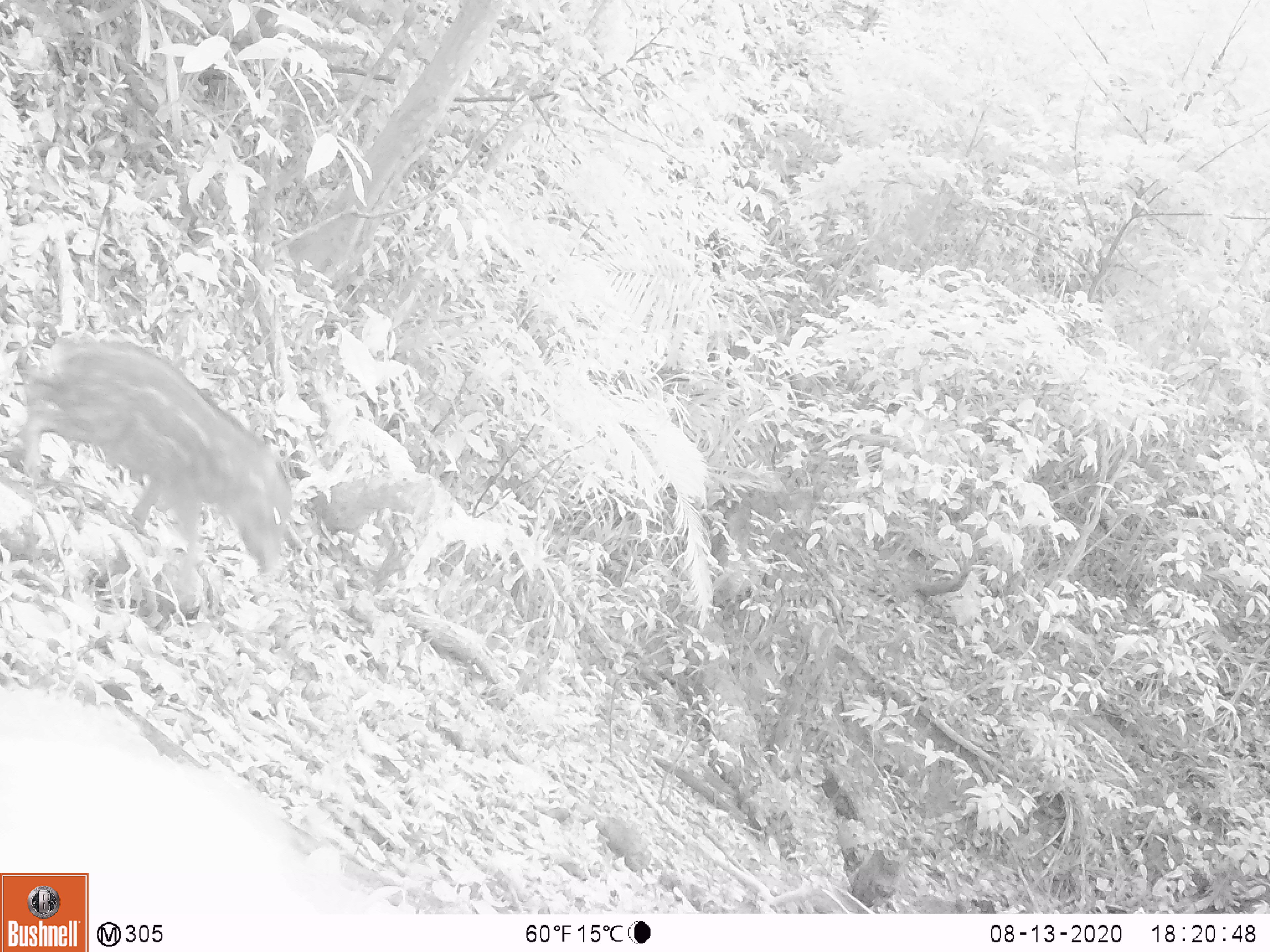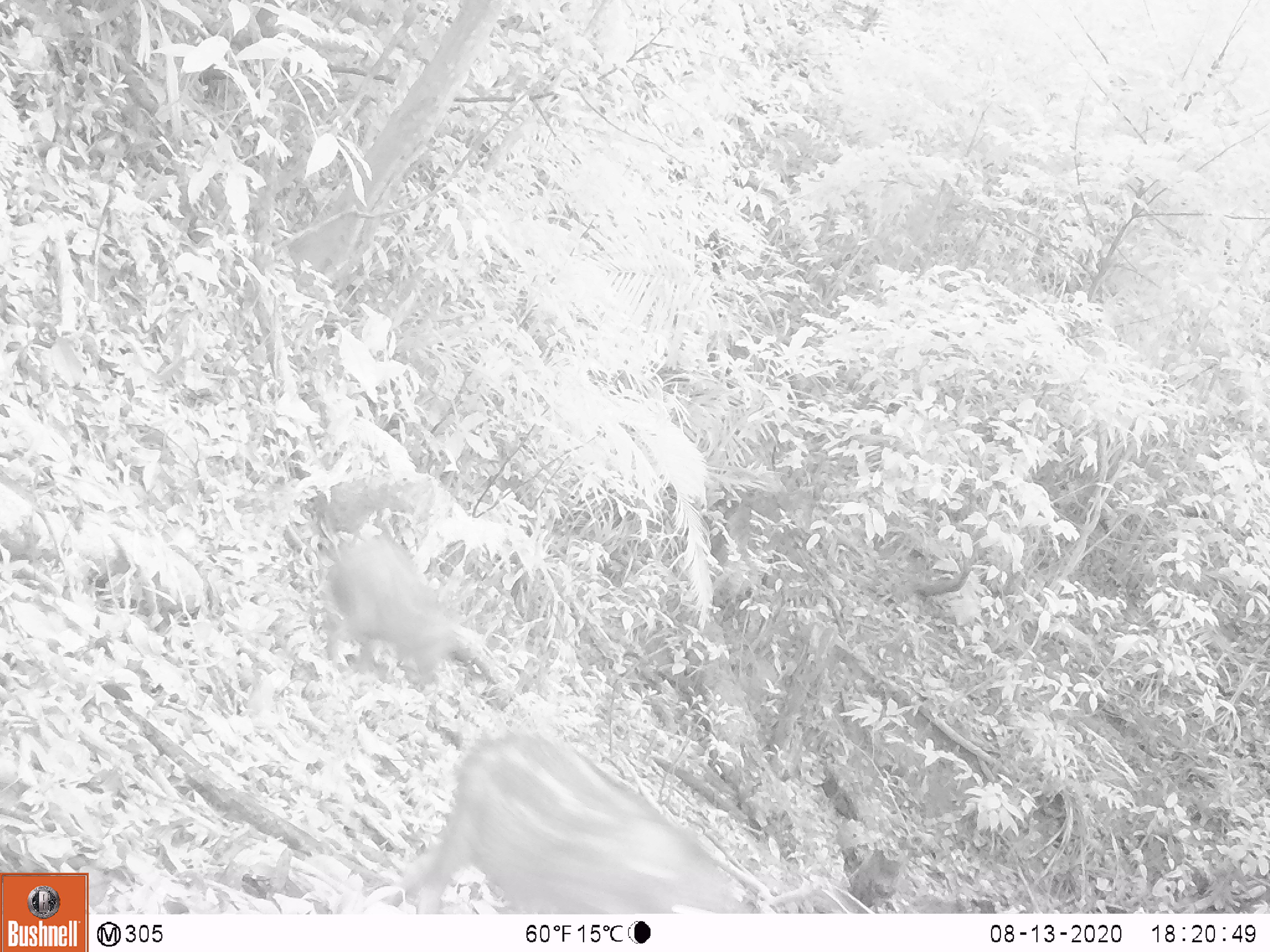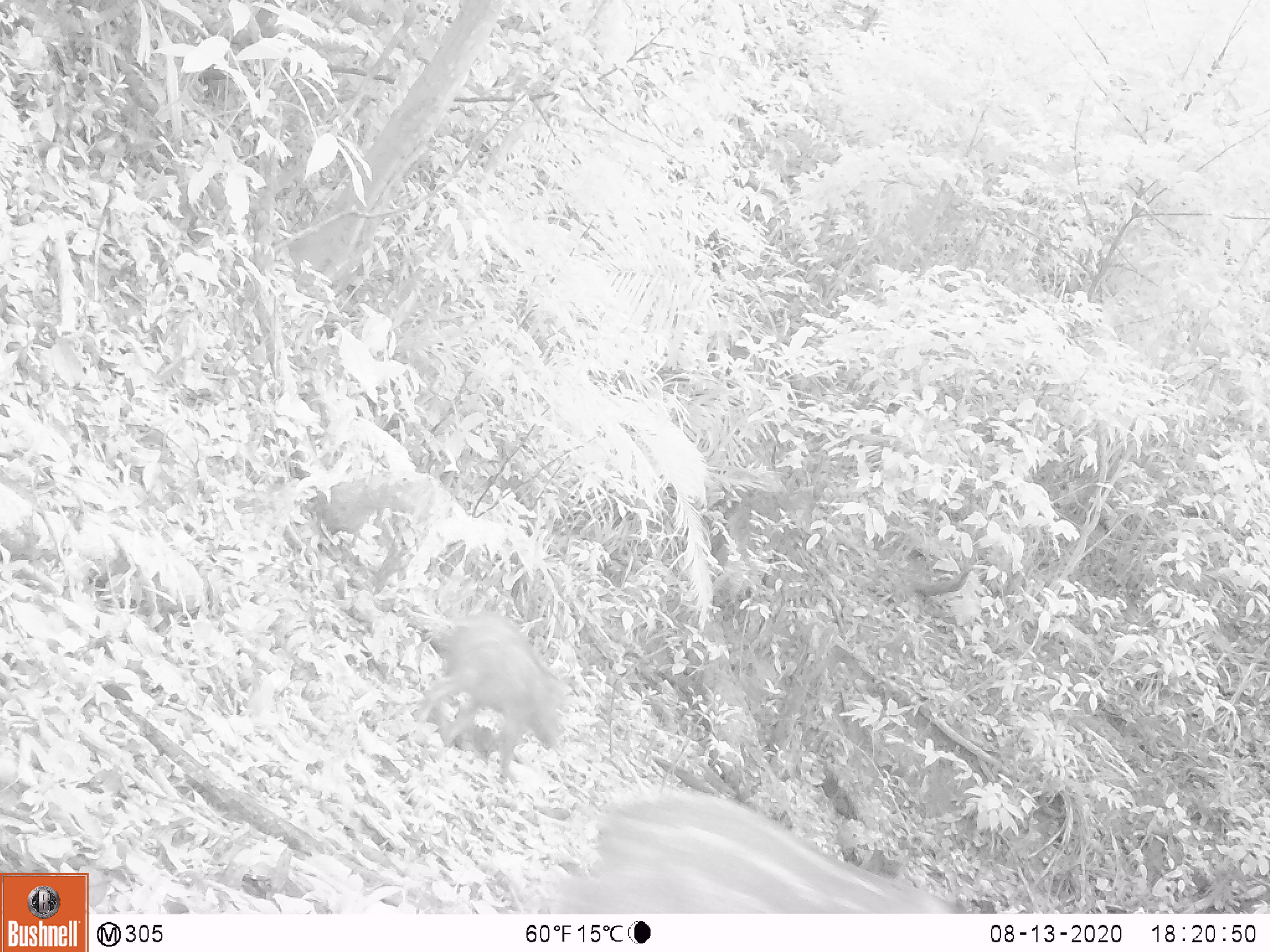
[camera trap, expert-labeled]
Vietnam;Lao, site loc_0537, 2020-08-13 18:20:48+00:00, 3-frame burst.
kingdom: Animalia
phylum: Chordata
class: Mammalia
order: Artiodactyla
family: Suidae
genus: Sus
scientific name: Sus scrofa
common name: eurasian wild pig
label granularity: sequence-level